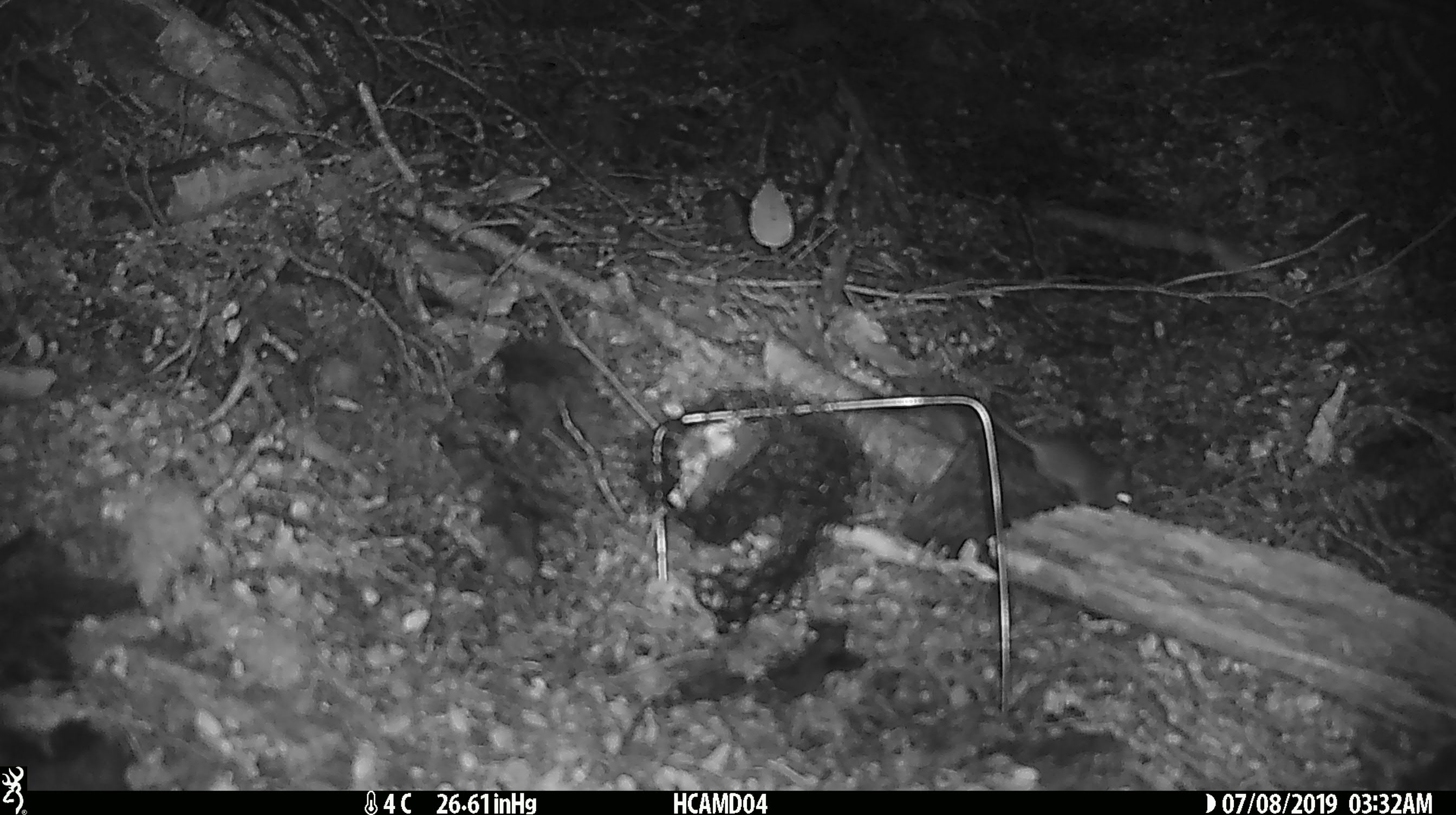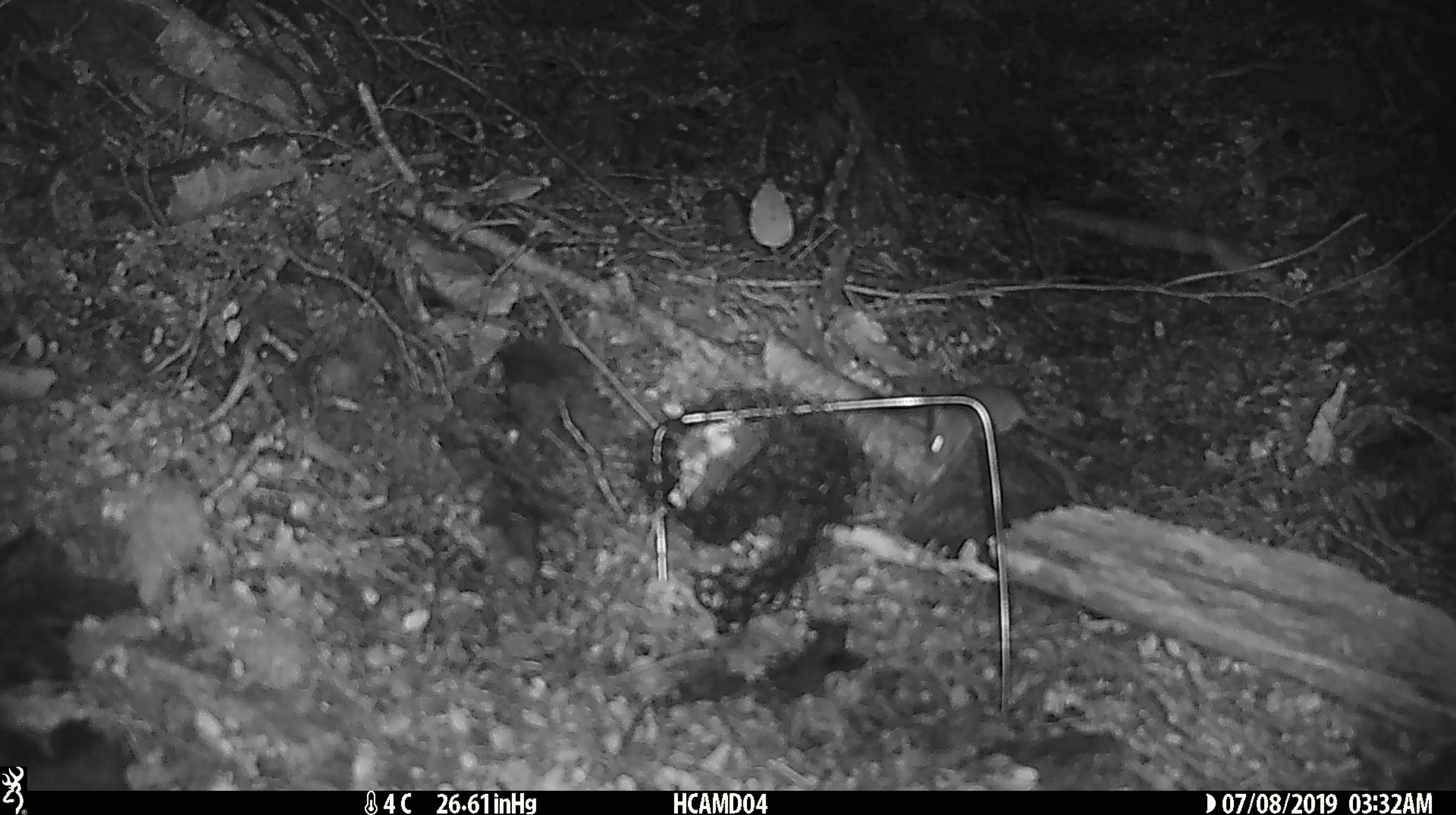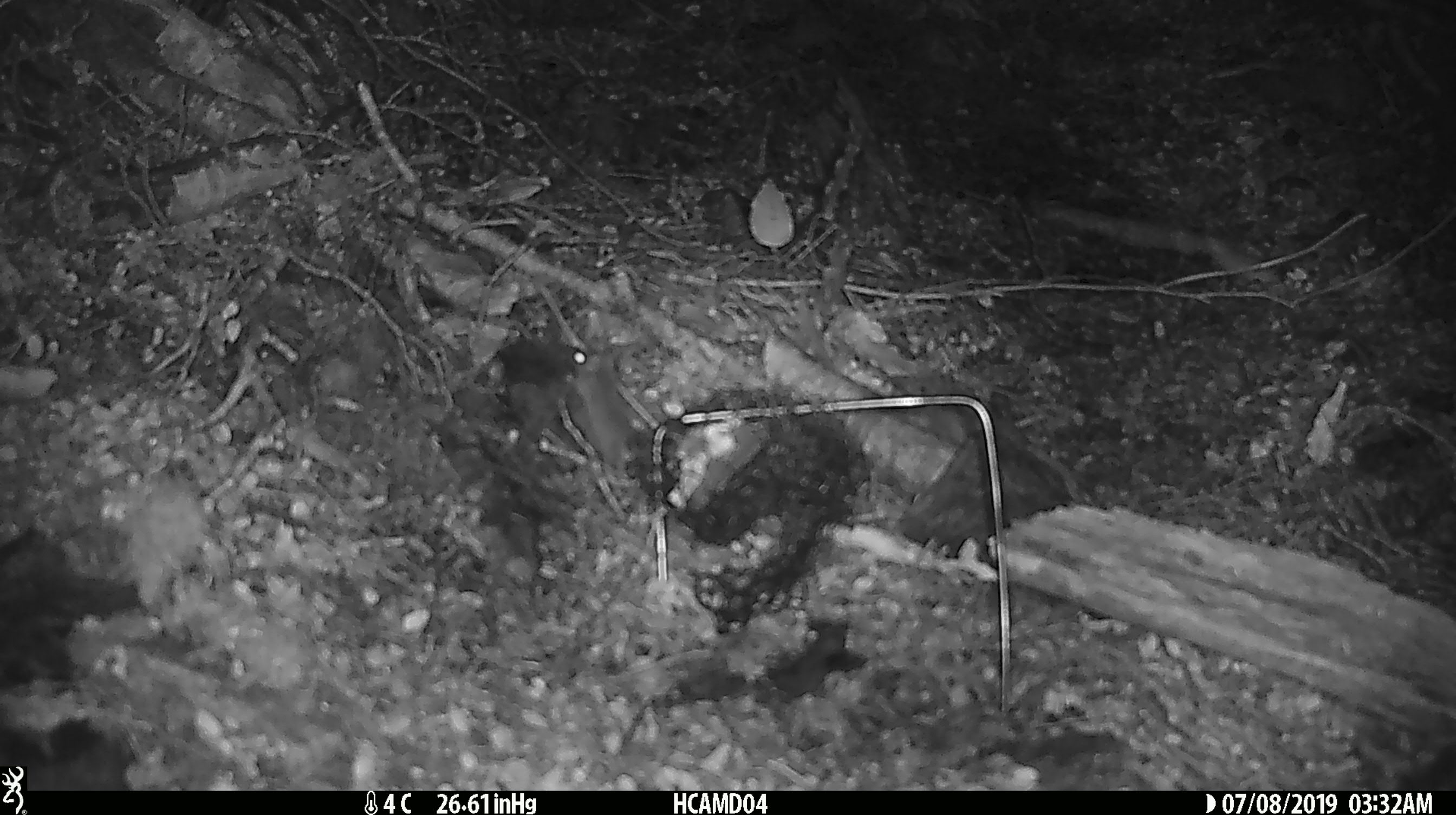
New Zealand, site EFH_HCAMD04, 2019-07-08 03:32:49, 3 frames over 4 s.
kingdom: Animalia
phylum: Chordata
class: Mammalia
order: Rodentia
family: Muridae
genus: Mus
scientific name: Mus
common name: mouse